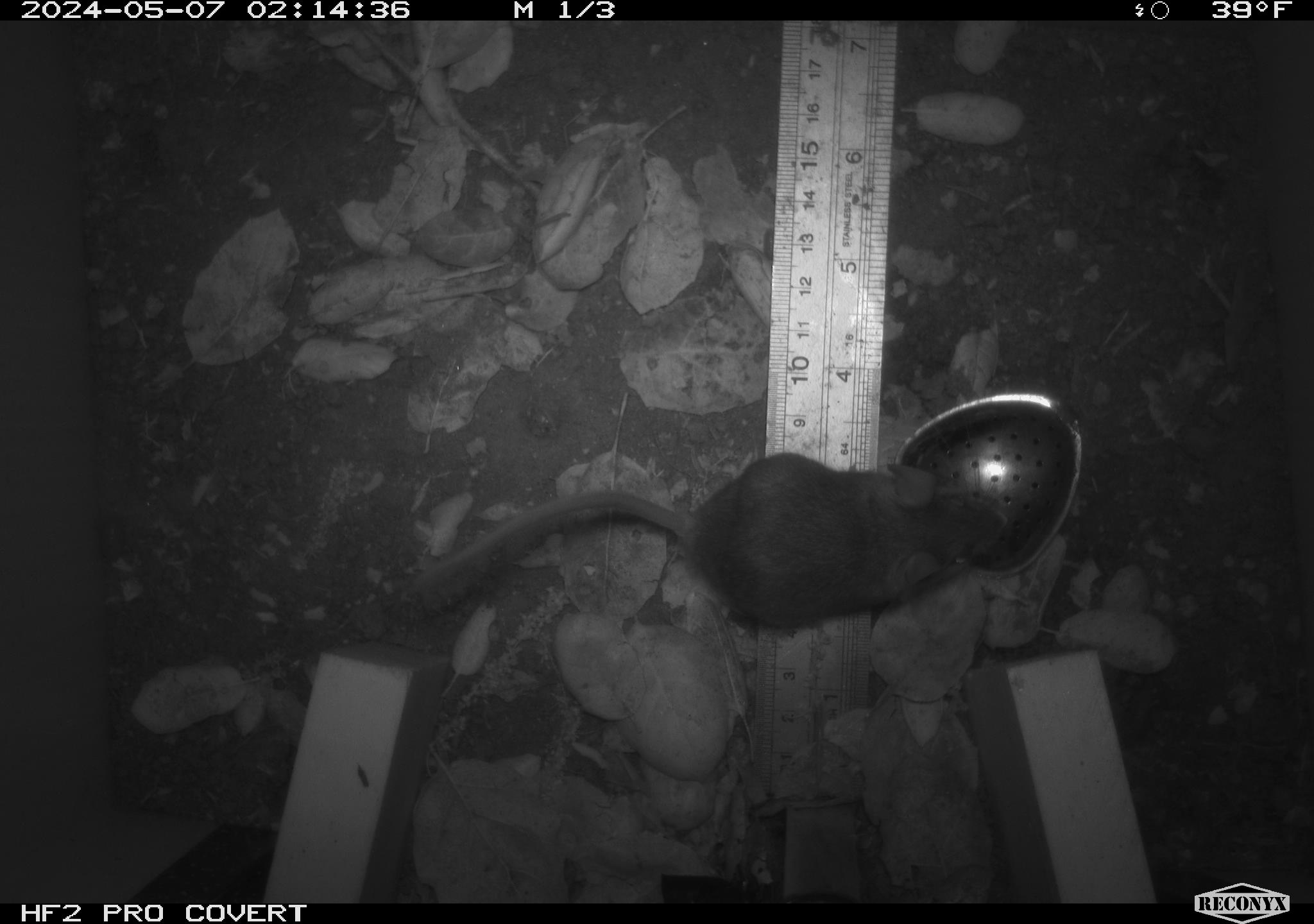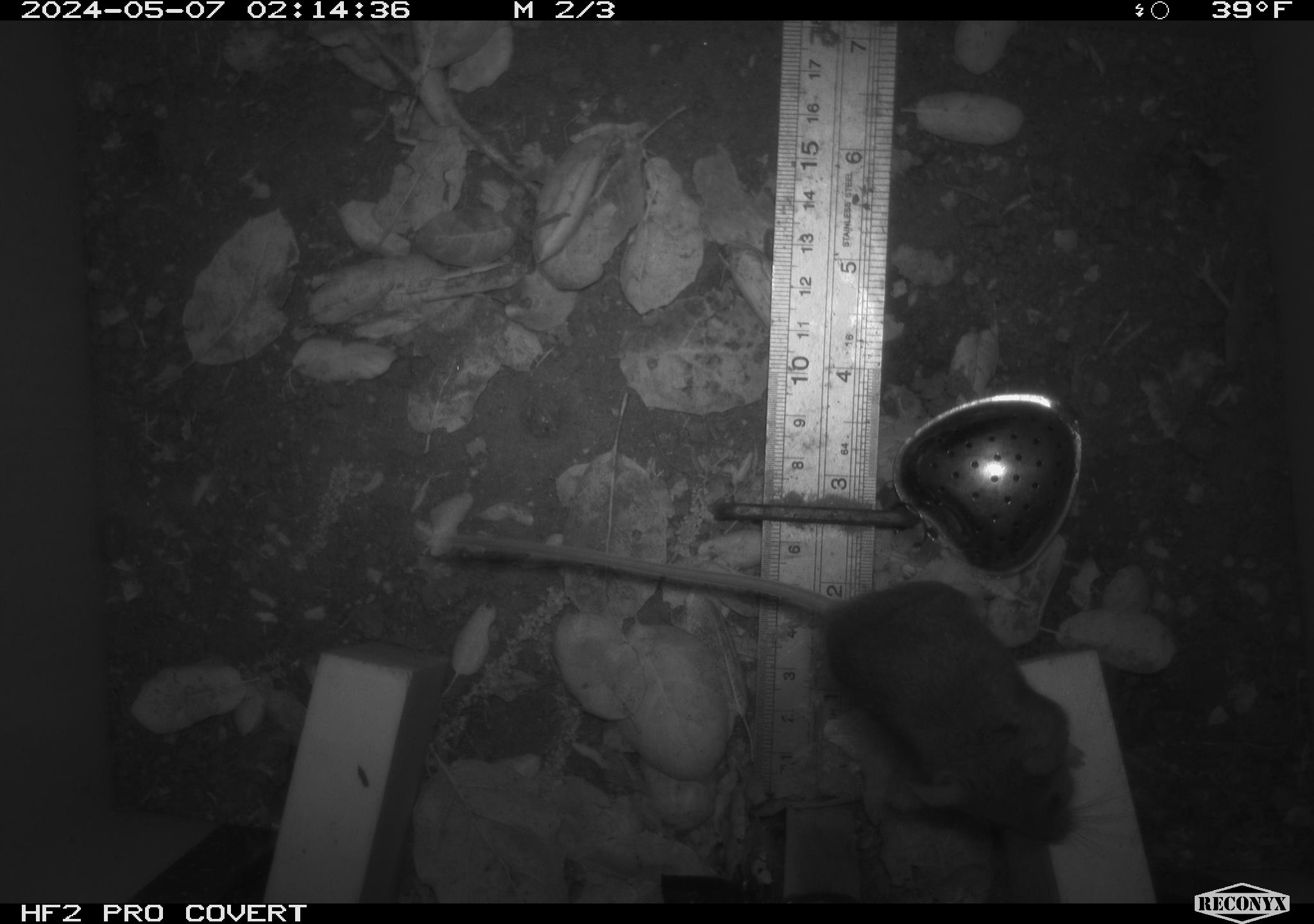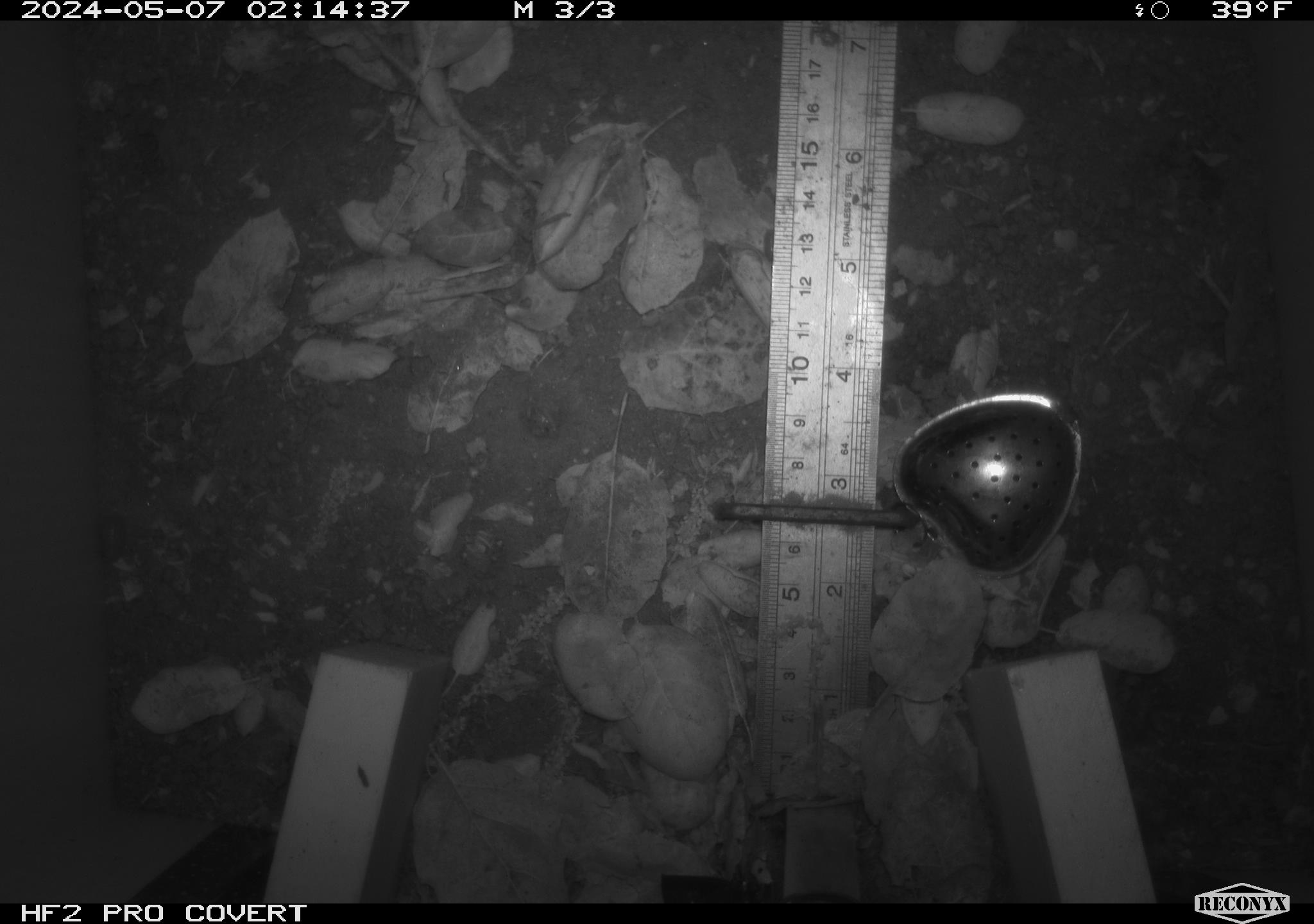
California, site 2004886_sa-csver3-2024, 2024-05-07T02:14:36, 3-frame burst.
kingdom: Animalia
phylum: Chordata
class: Mammalia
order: Rodentia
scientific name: Rodentia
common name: rodent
Rodent (Rodentia).